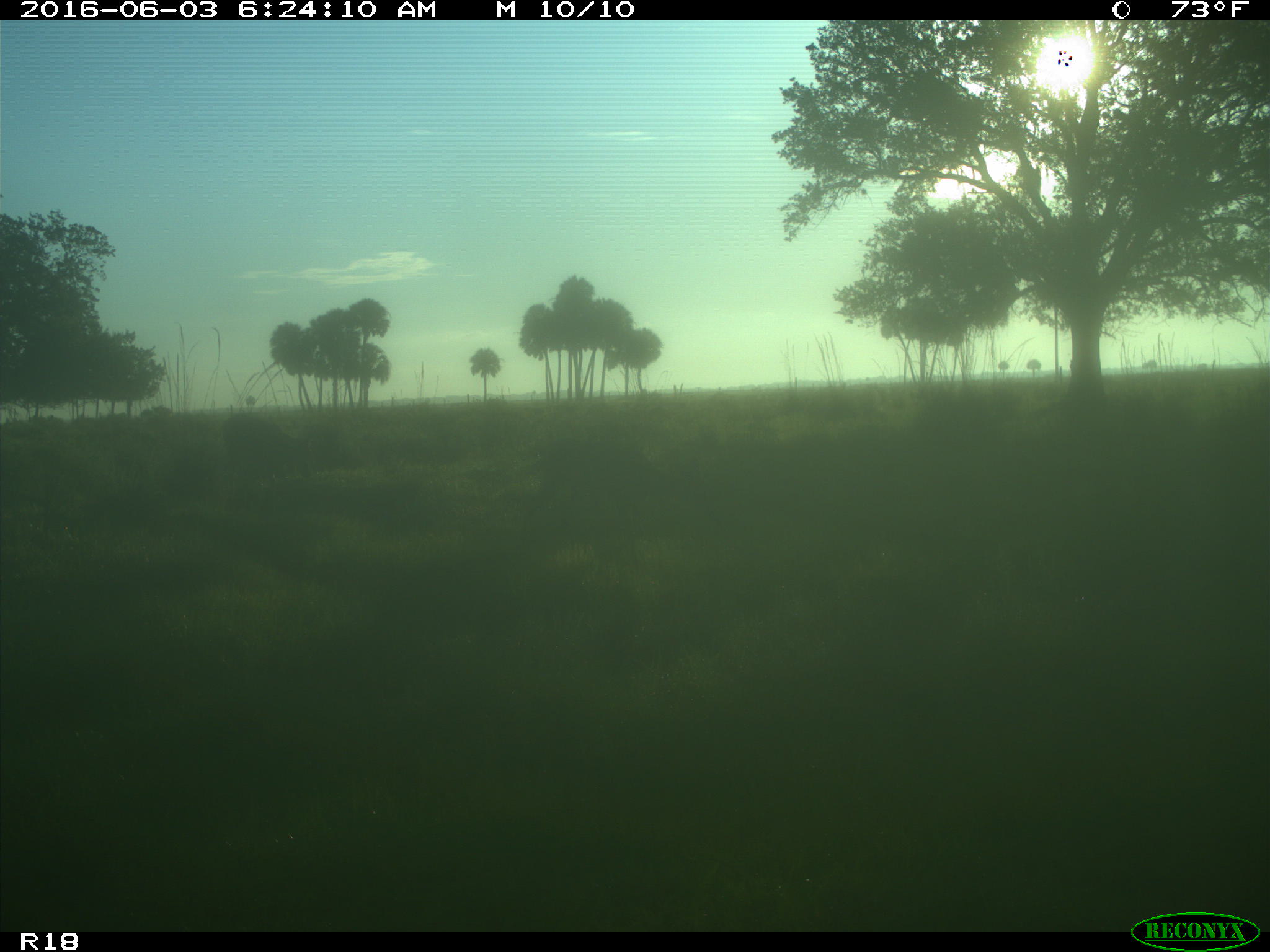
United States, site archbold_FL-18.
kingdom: Animalia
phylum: Chordata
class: Mammalia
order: Artiodactyla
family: Cervidae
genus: Odocoileus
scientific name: Odocoileus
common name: deer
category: unidentified deer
Unidentified deer (deer) (Odocoileus).